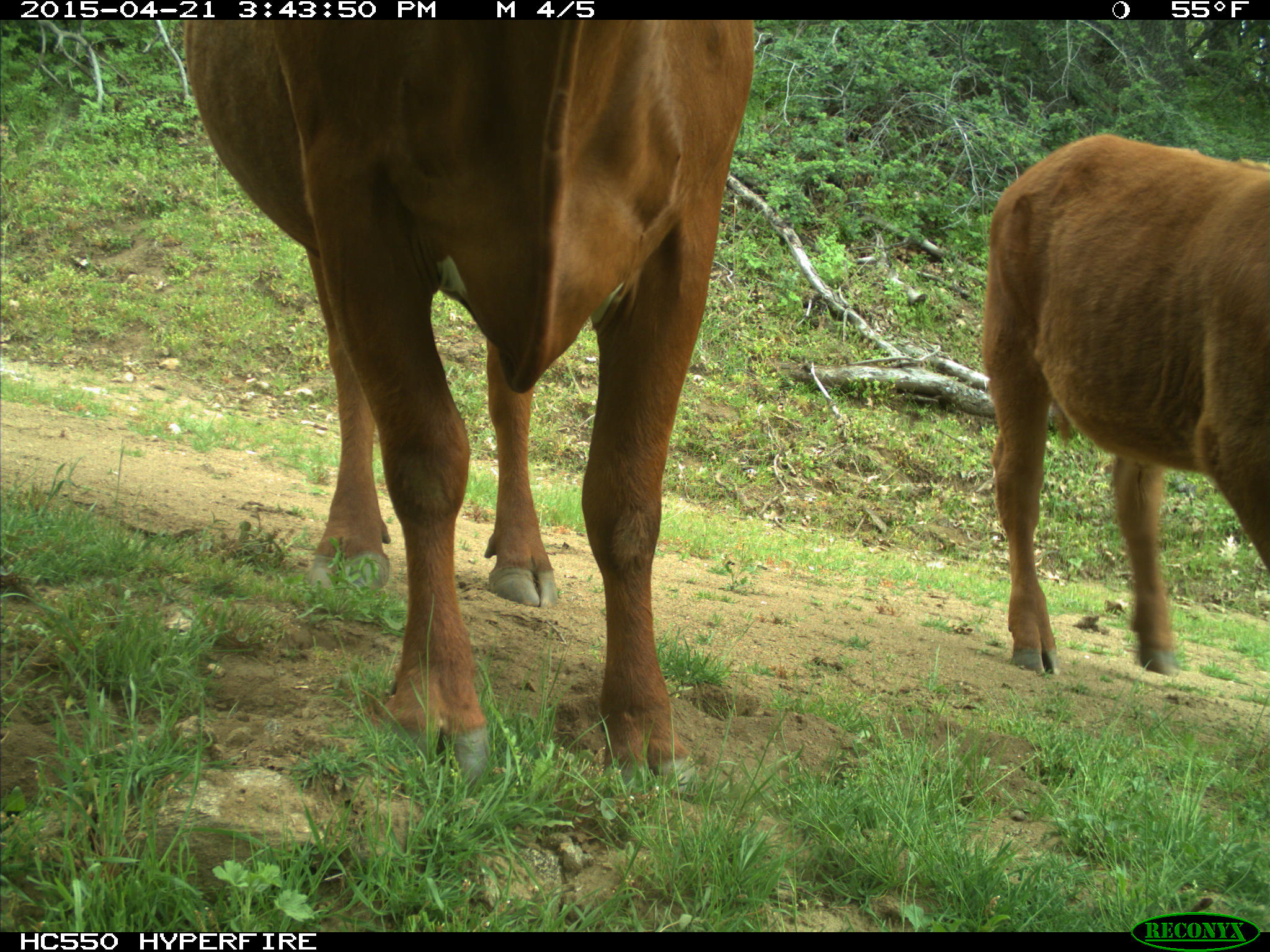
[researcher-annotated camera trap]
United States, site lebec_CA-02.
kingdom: Animalia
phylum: Chordata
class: Mammalia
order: Artiodactyla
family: Bovidae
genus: Bos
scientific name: Bos taurus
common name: domestic cow